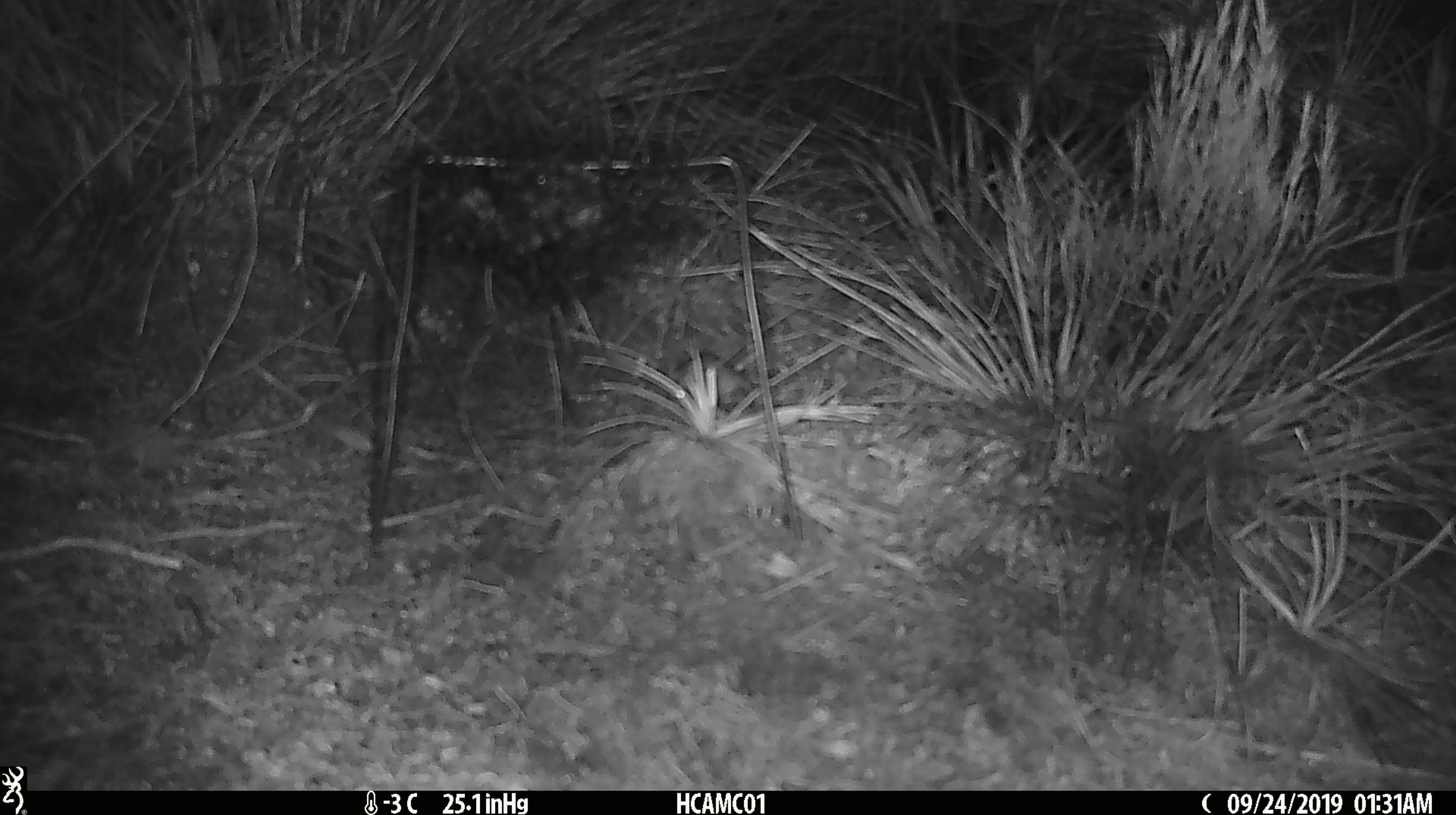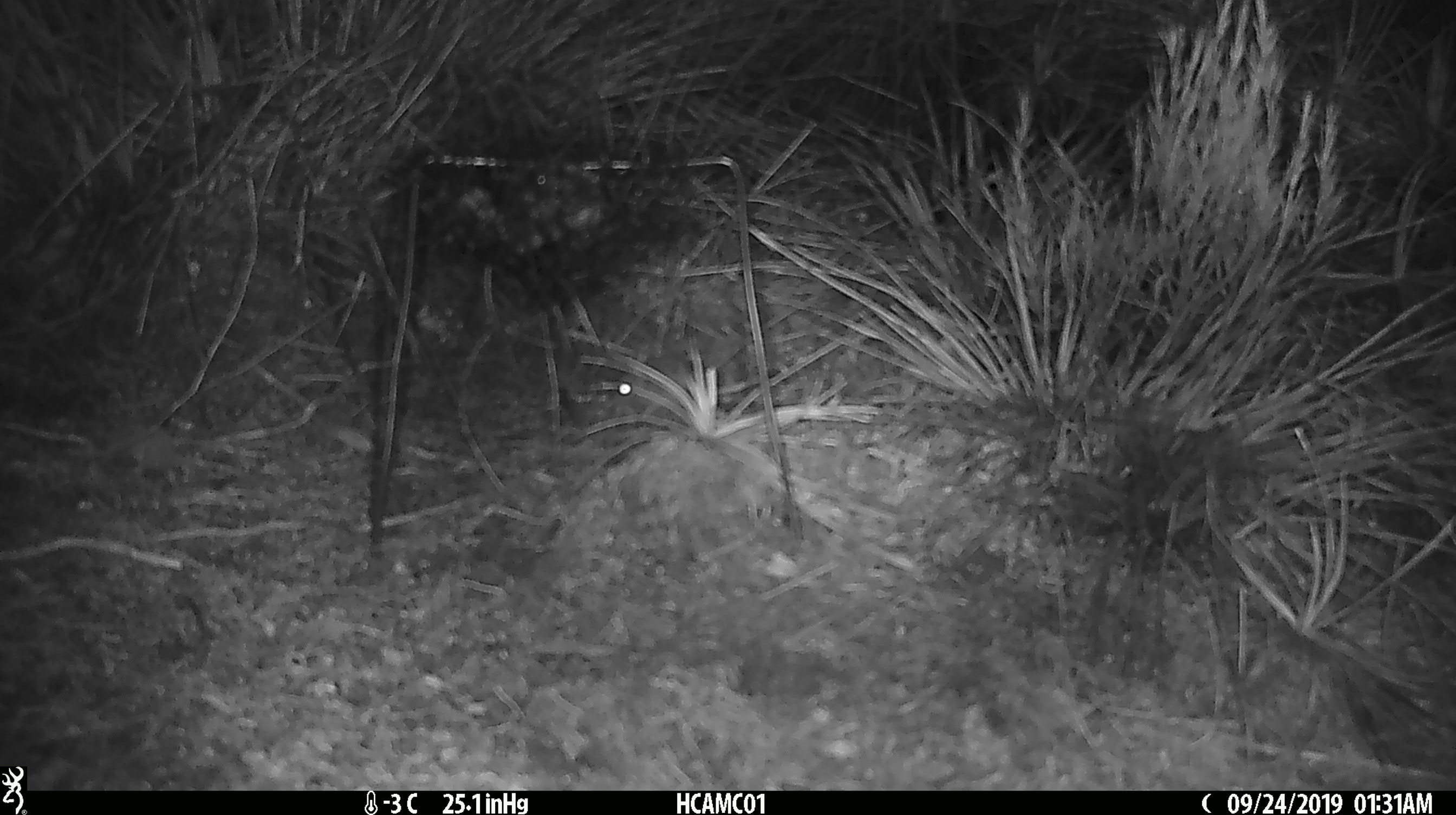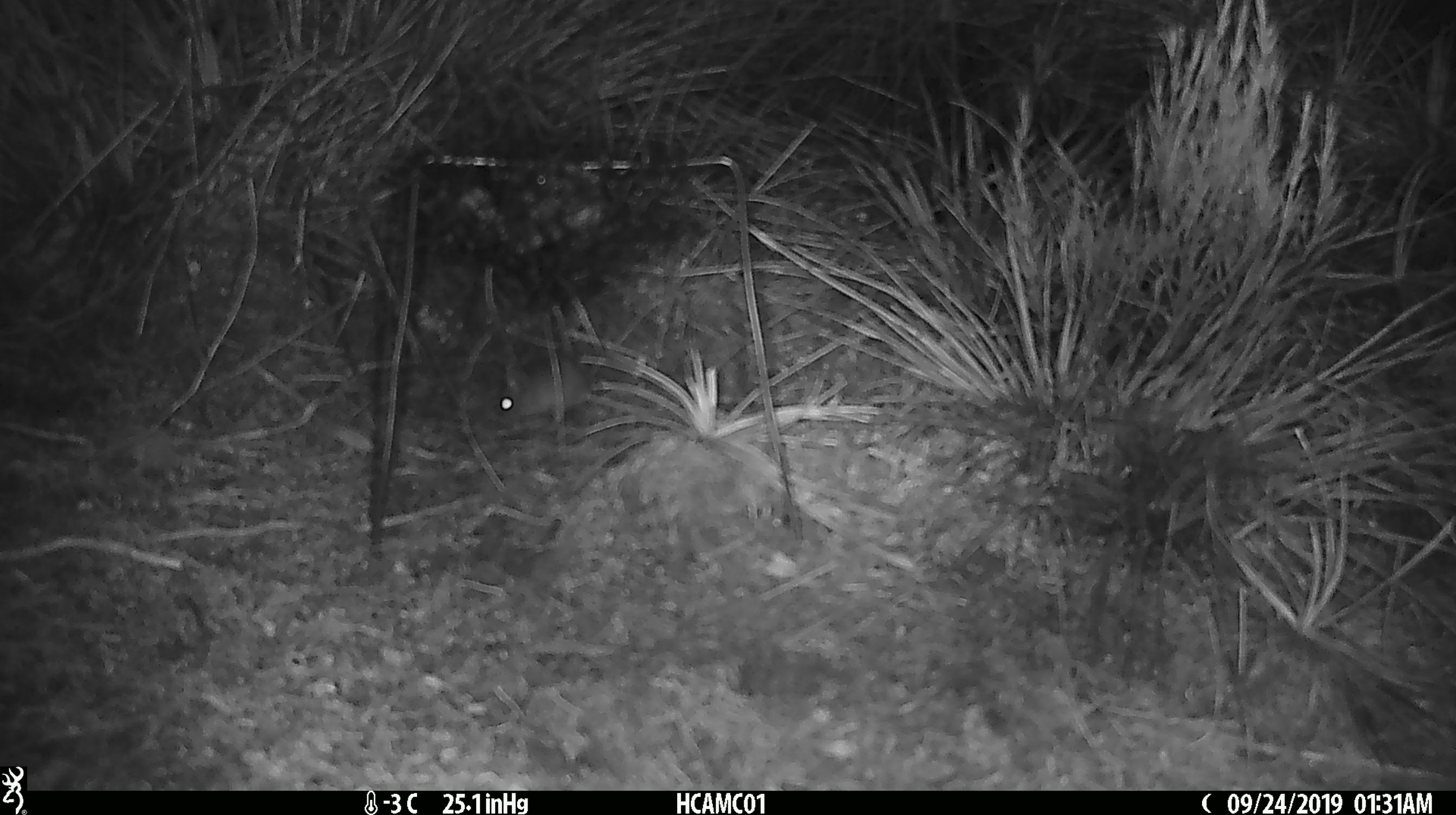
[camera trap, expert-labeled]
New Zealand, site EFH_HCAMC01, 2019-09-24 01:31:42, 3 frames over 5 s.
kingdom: Animalia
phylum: Chordata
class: Mammalia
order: Rodentia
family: Muridae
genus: Mus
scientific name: Mus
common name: mouse